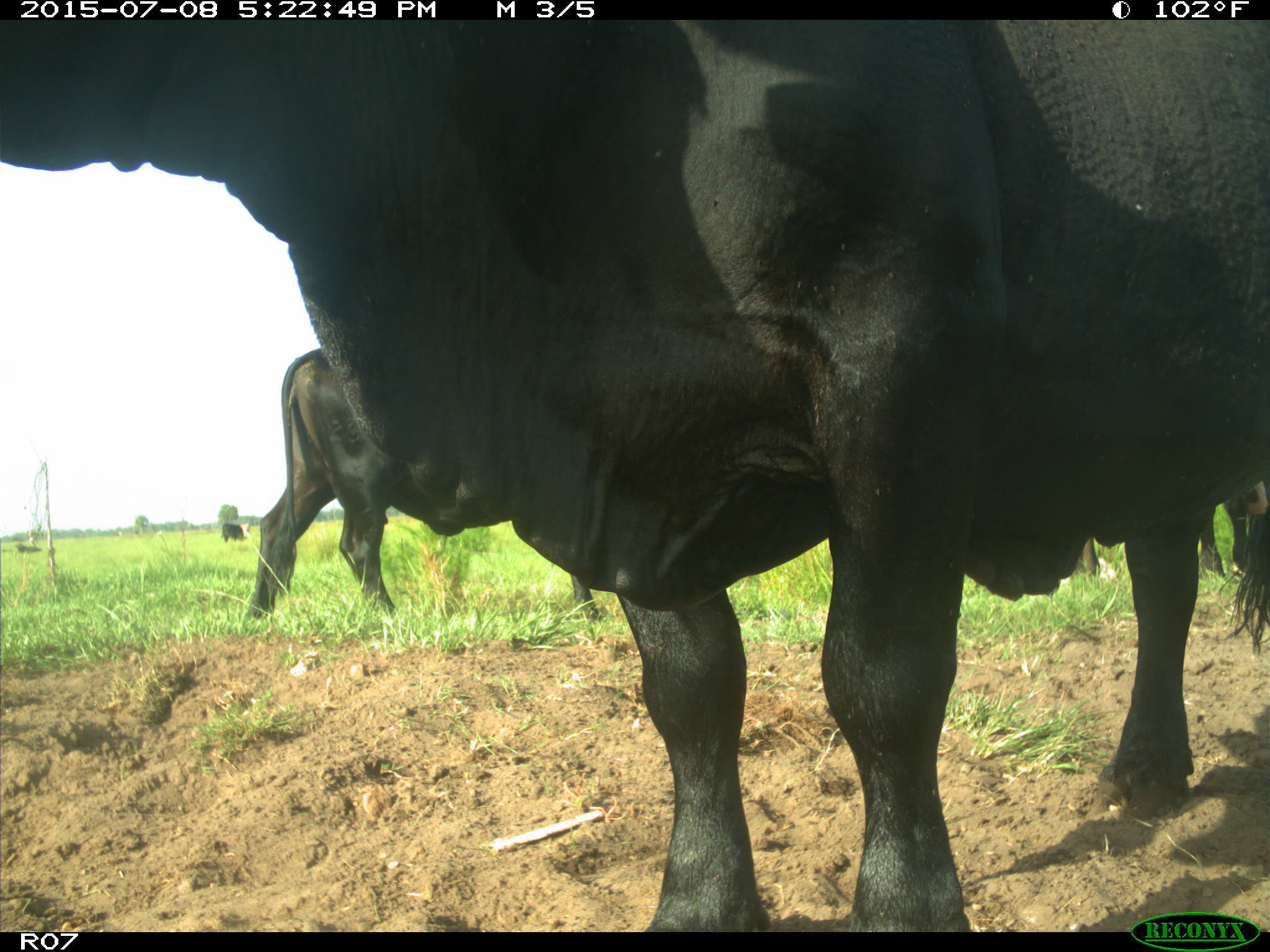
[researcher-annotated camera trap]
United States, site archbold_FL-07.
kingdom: Animalia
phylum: Chordata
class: Mammalia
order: Artiodactyla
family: Bovidae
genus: Bos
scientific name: Bos taurus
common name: domestic cow